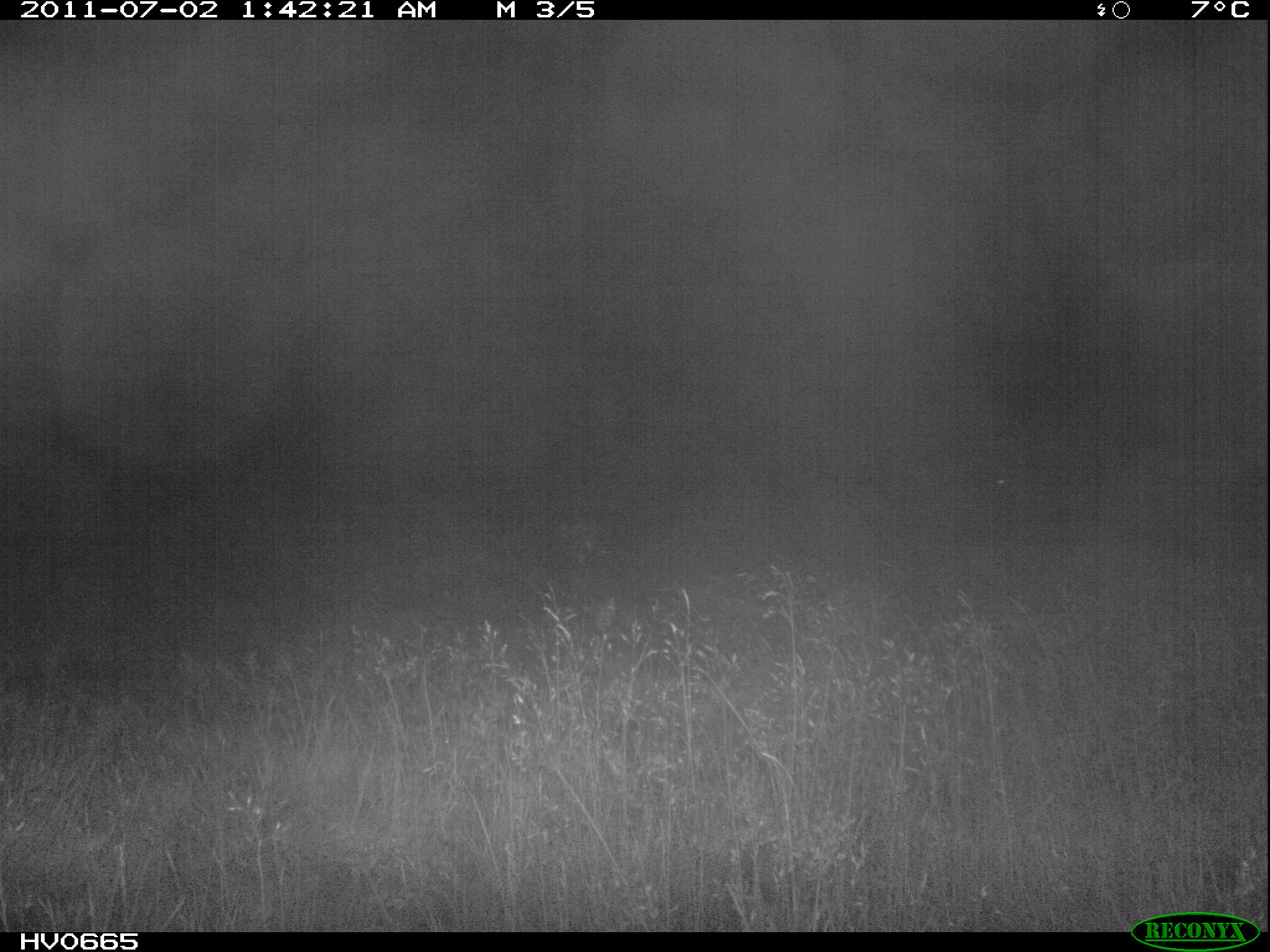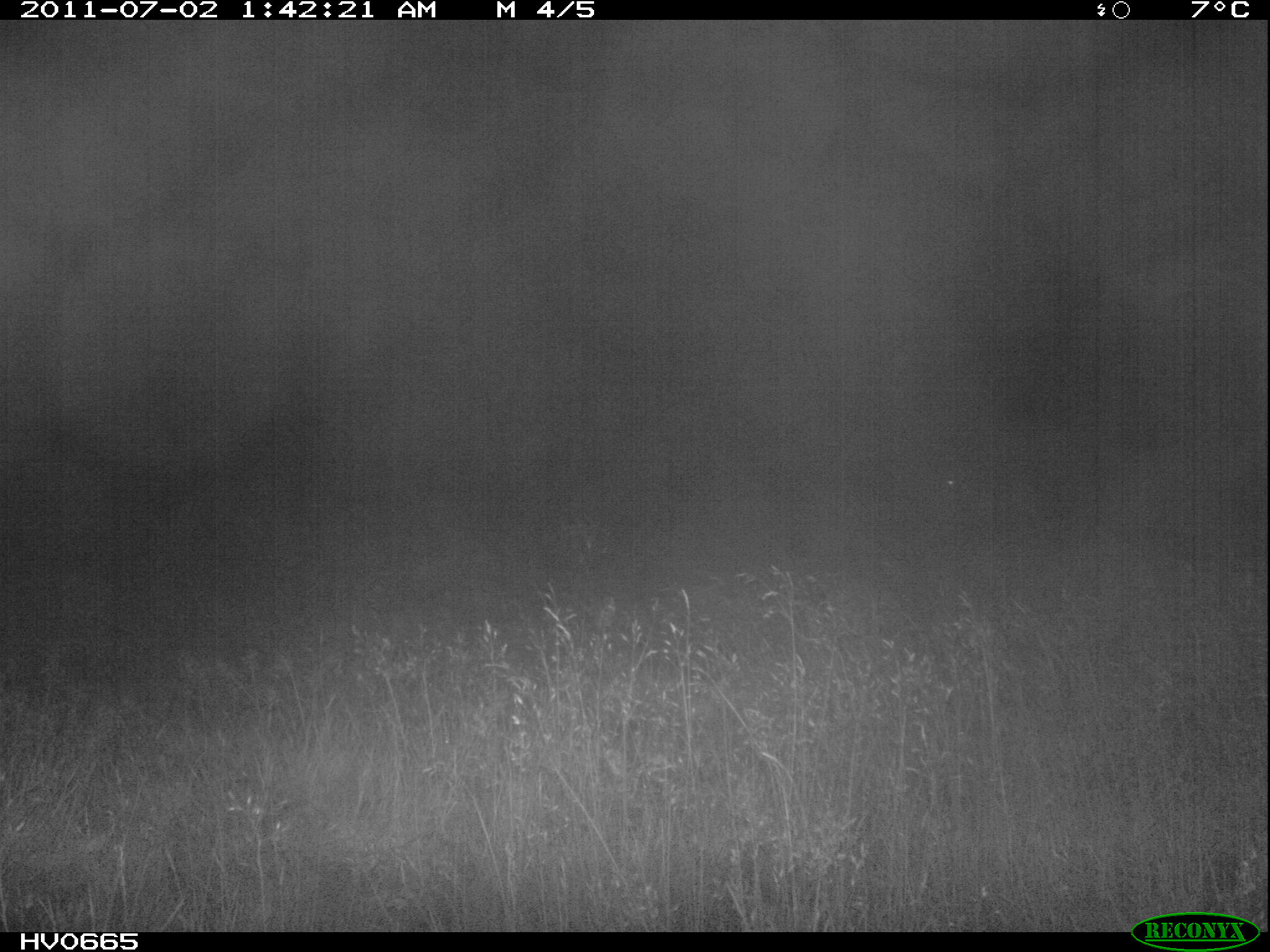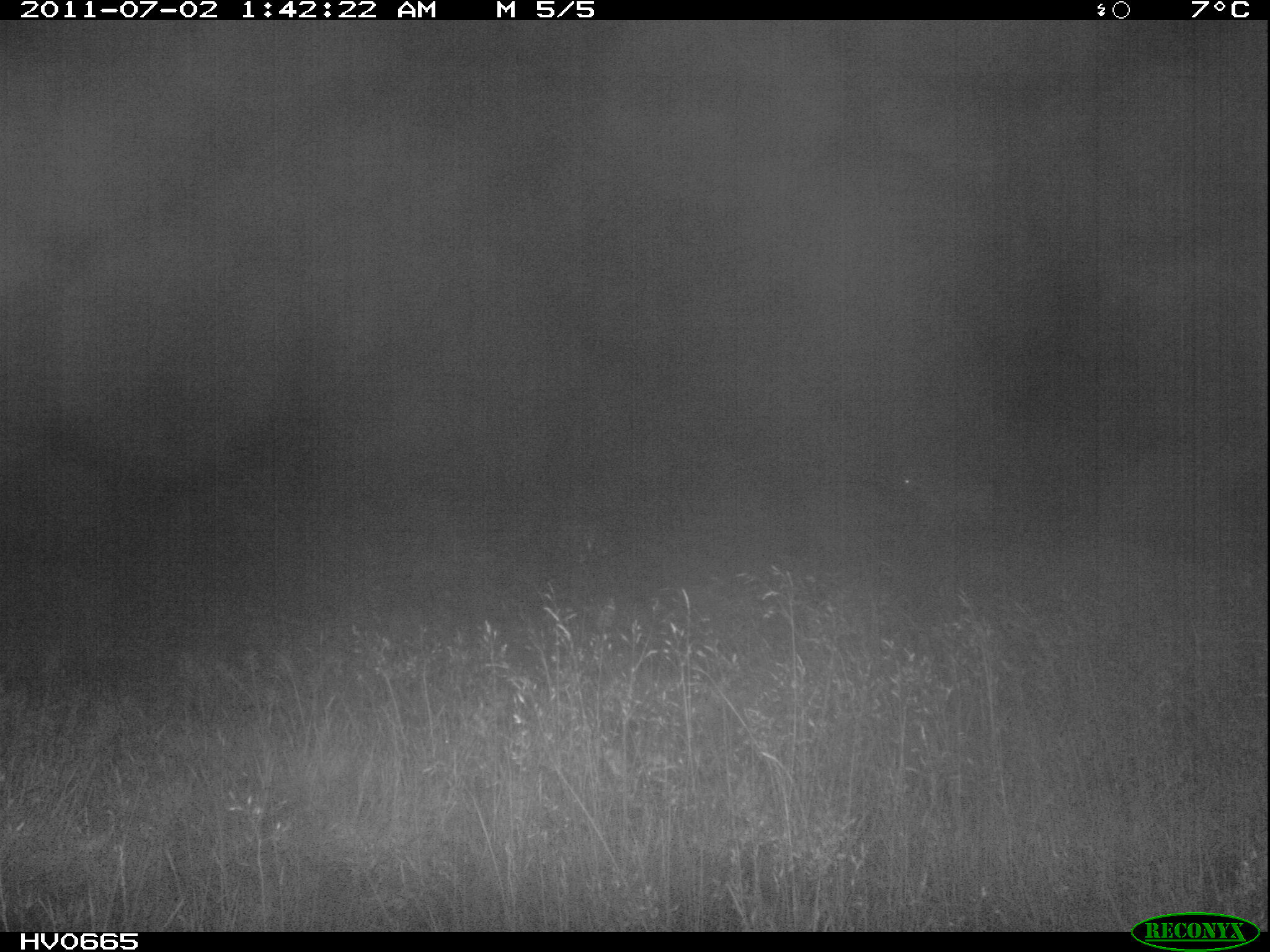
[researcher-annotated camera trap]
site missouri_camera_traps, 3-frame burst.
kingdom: Animalia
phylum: Chordata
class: Mammalia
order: Artiodactyla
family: Bovidae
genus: Ovis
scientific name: Ovis ammon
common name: mouflon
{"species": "mouflon (Ovis ammon)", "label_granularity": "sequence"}